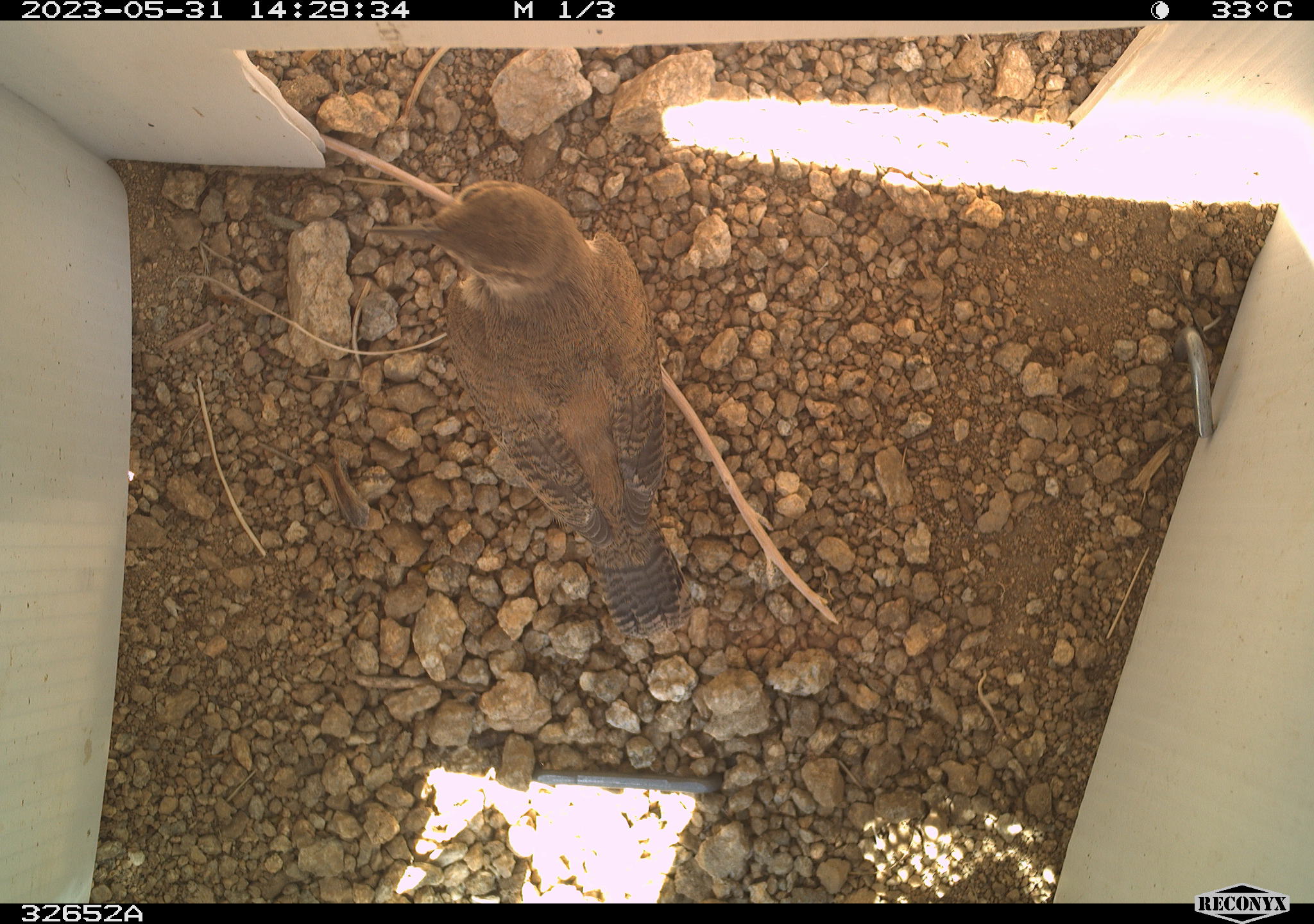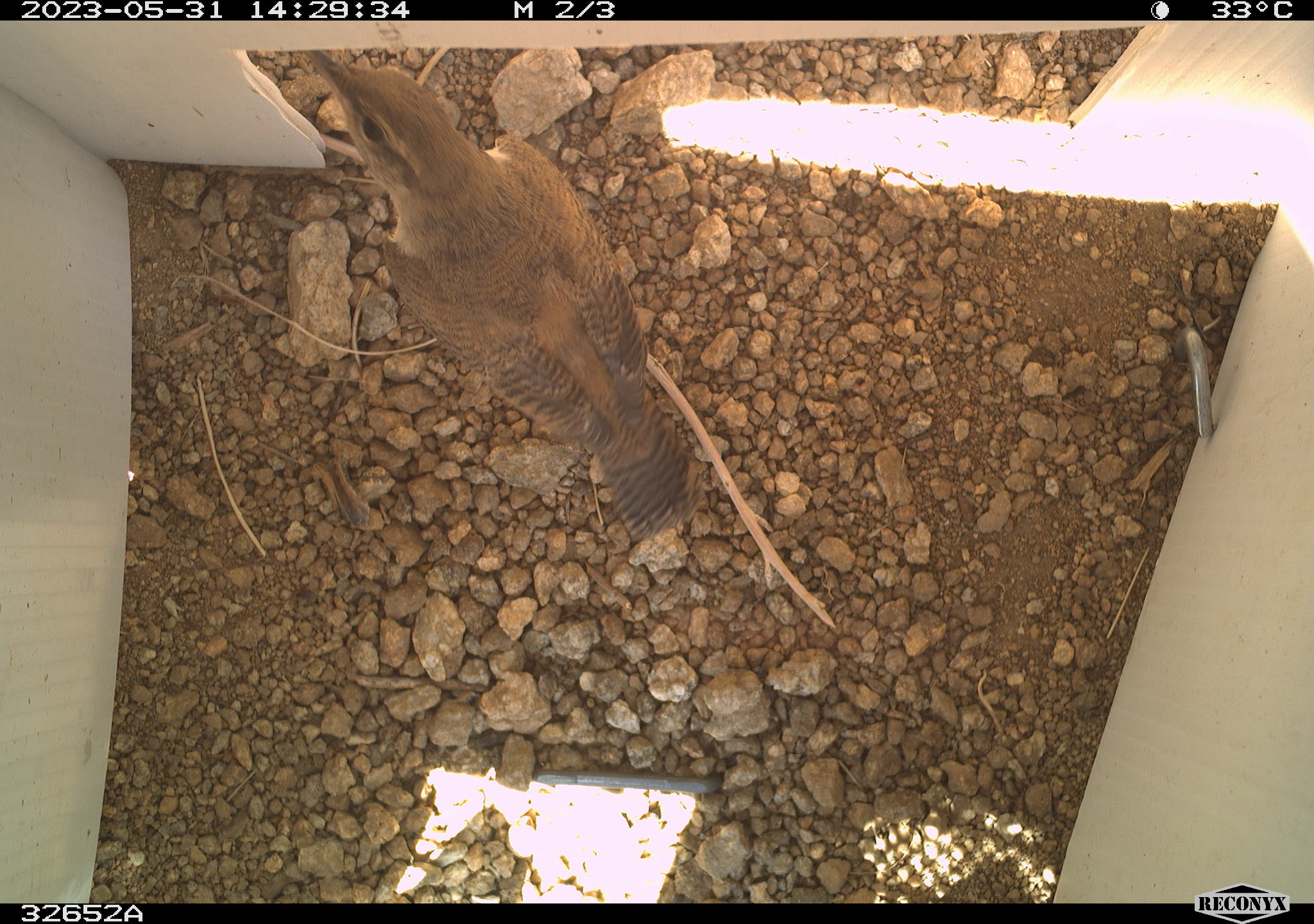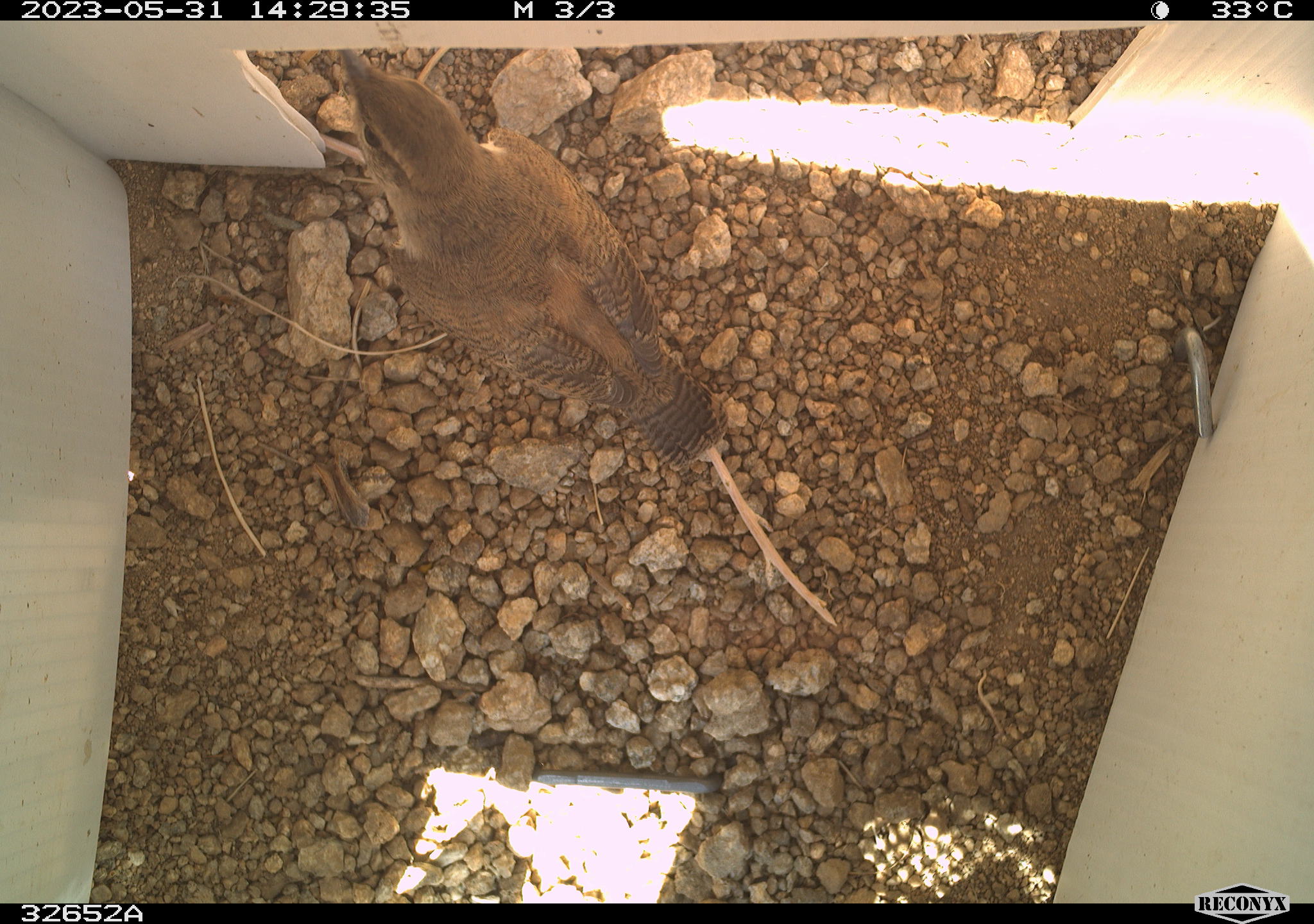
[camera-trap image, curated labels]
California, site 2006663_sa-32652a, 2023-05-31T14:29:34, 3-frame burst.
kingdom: Animalia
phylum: Chordata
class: Aves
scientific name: Aves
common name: bird